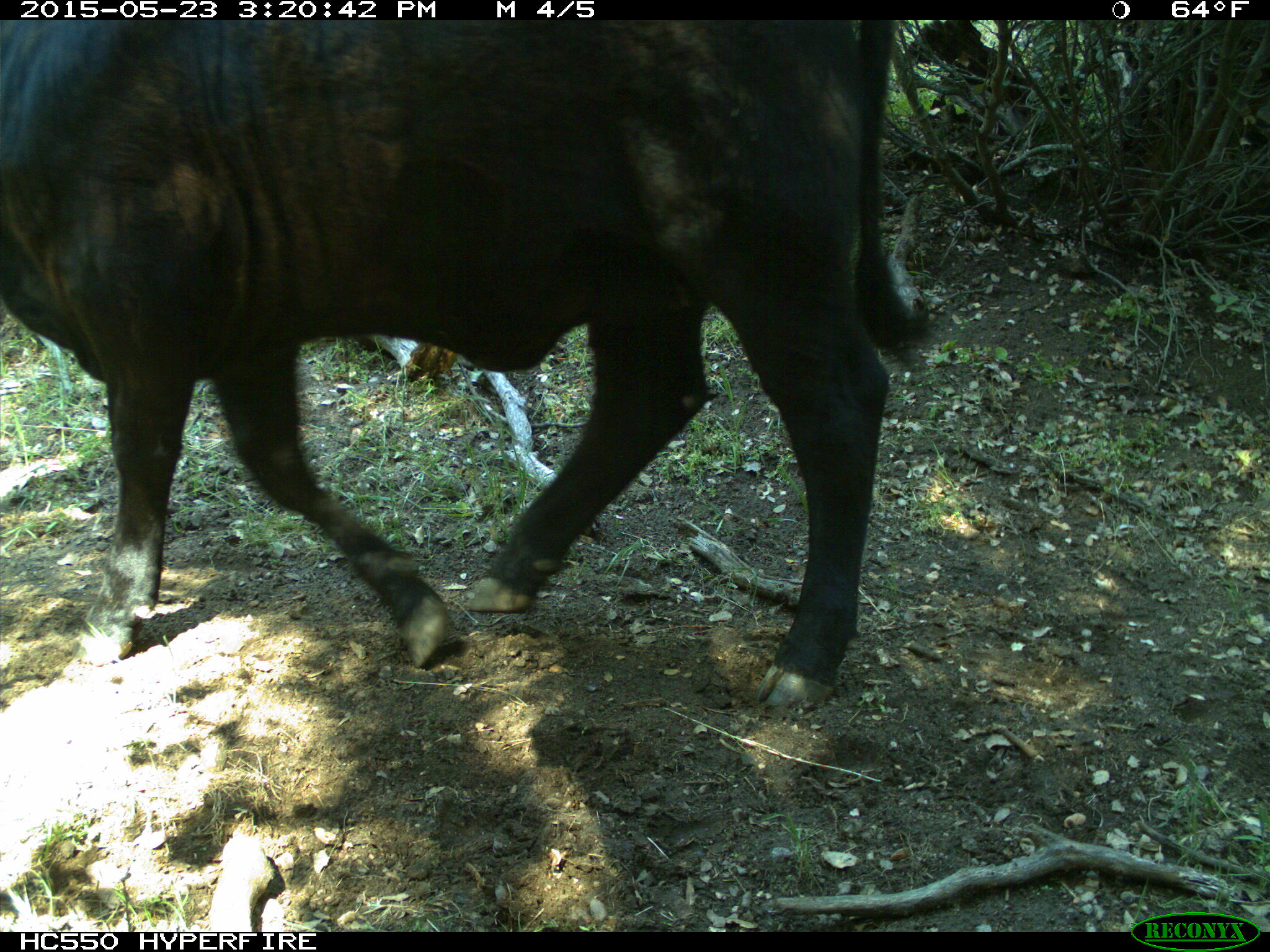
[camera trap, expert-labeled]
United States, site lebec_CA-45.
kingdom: Animalia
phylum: Chordata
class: Mammalia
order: Artiodactyla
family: Bovidae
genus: Bos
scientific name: Bos taurus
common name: domestic cow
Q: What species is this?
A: Bos taurus (domestic cow).